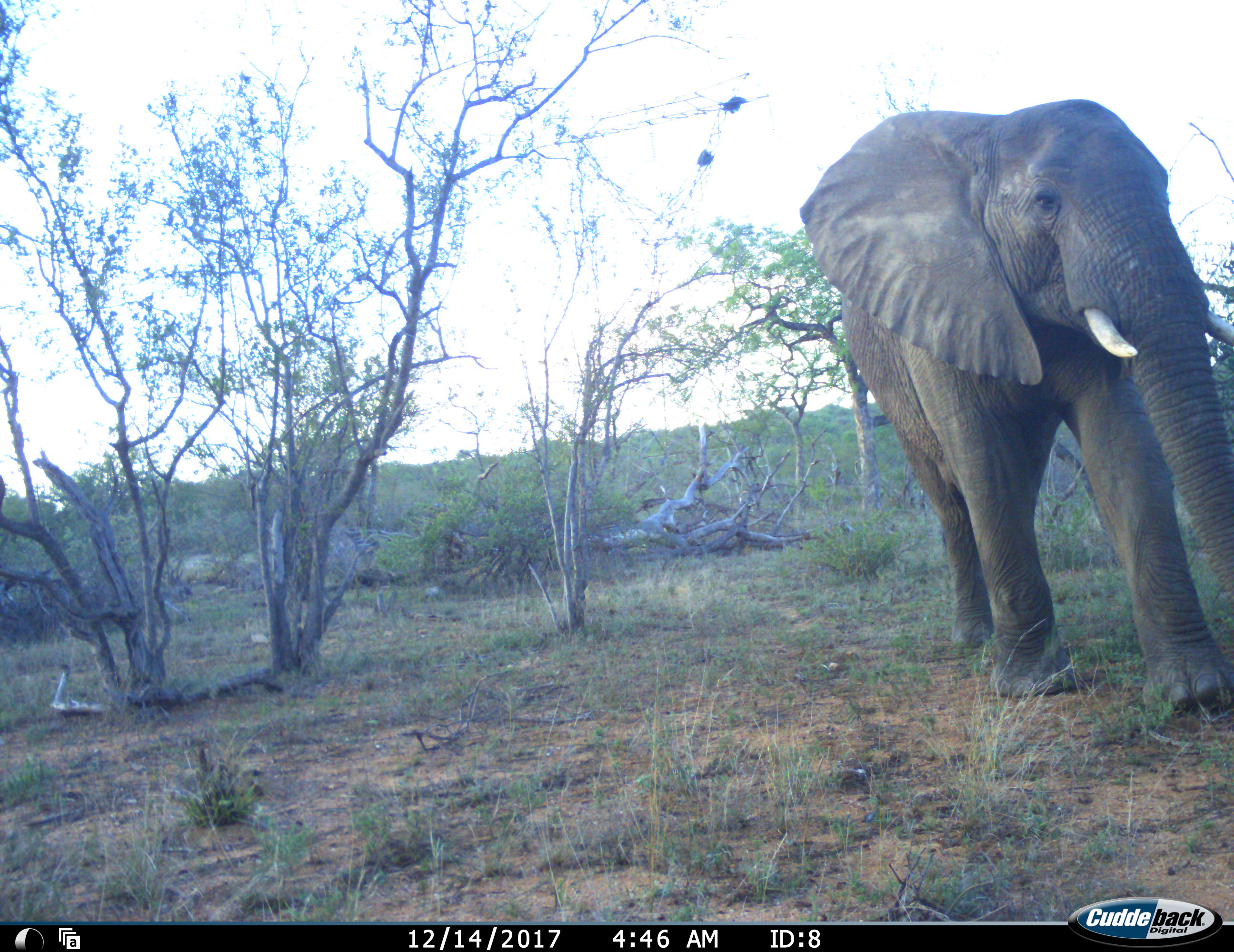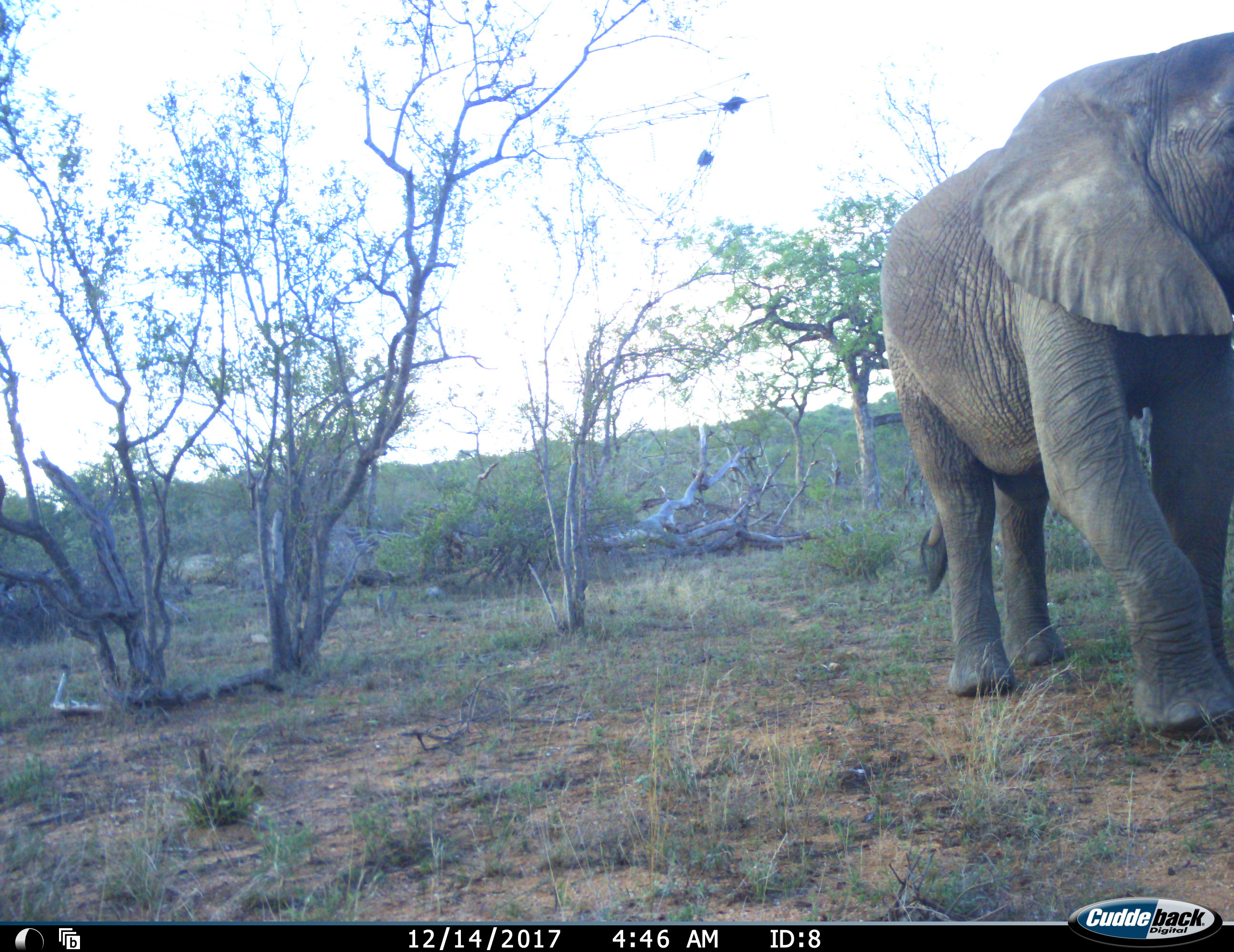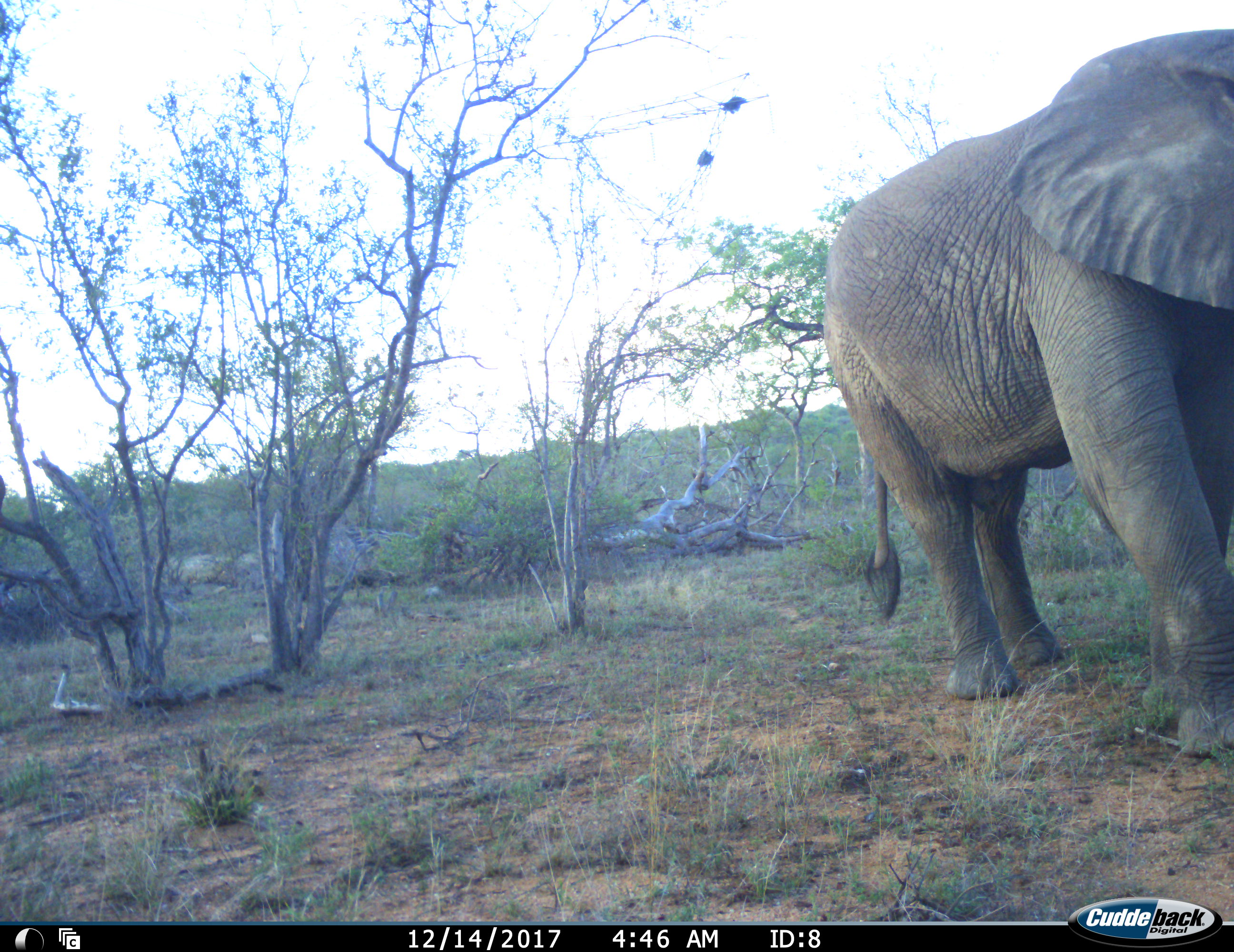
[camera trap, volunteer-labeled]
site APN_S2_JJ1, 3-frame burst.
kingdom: Animalia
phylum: Chordata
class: Mammalia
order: Proboscidea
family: Elephantidae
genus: Loxodonta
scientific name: Loxodonta africana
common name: african bush elephant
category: elephant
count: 1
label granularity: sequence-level